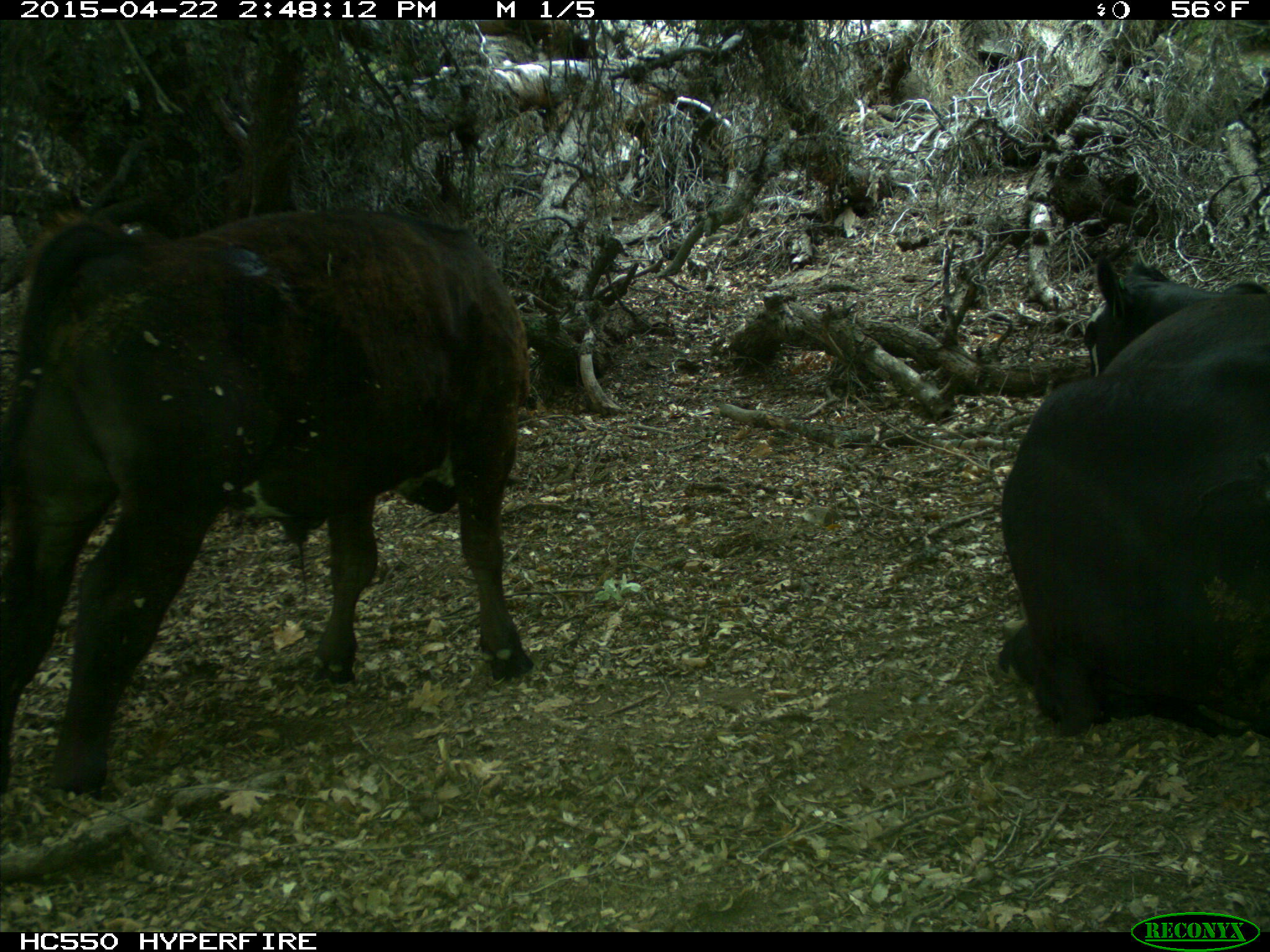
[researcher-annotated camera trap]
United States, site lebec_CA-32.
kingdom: Animalia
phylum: Chordata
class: Mammalia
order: Artiodactyla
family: Bovidae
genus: Bos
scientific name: Bos taurus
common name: domestic cow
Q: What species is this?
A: Bos taurus (domestic cow).